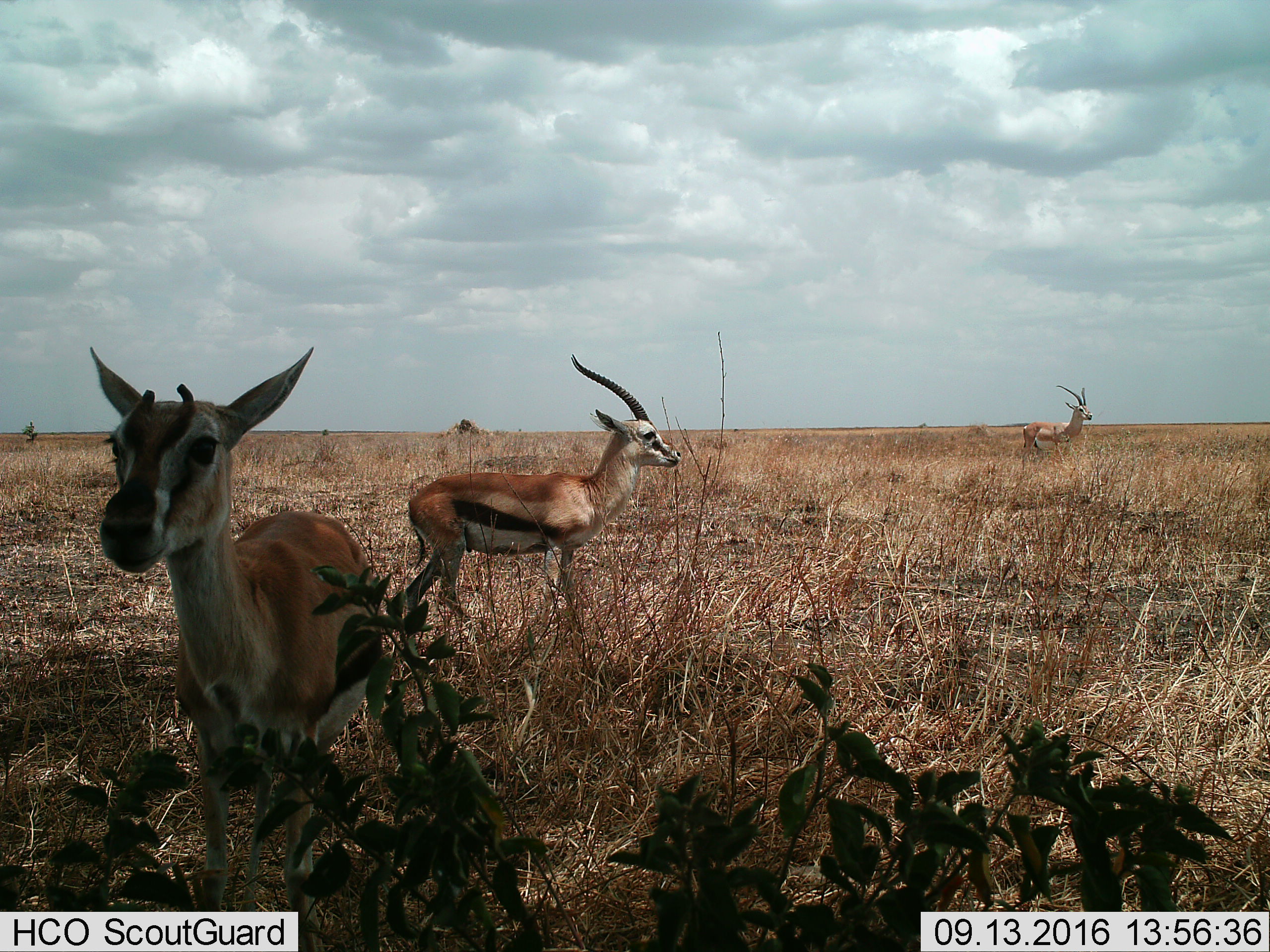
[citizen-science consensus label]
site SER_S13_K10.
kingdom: Animalia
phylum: Chordata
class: Mammalia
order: Artiodactyla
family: Bovidae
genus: Eudorcas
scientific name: Eudorcas thomsonii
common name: thomson's gazelle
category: gazellethomsons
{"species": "gazellethomsons (thomson's gazelle) (Eudorcas thomsonii)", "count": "2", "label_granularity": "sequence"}